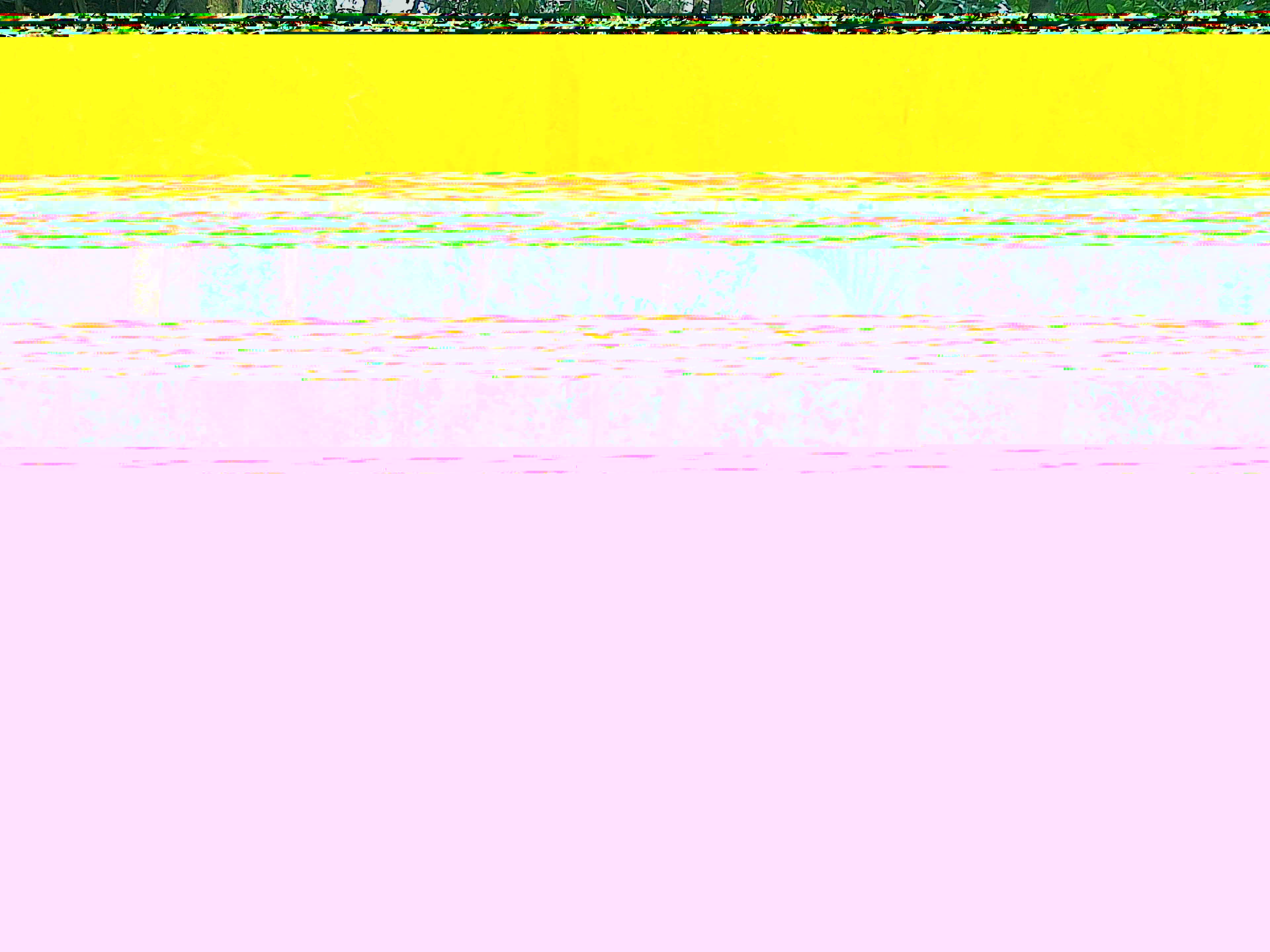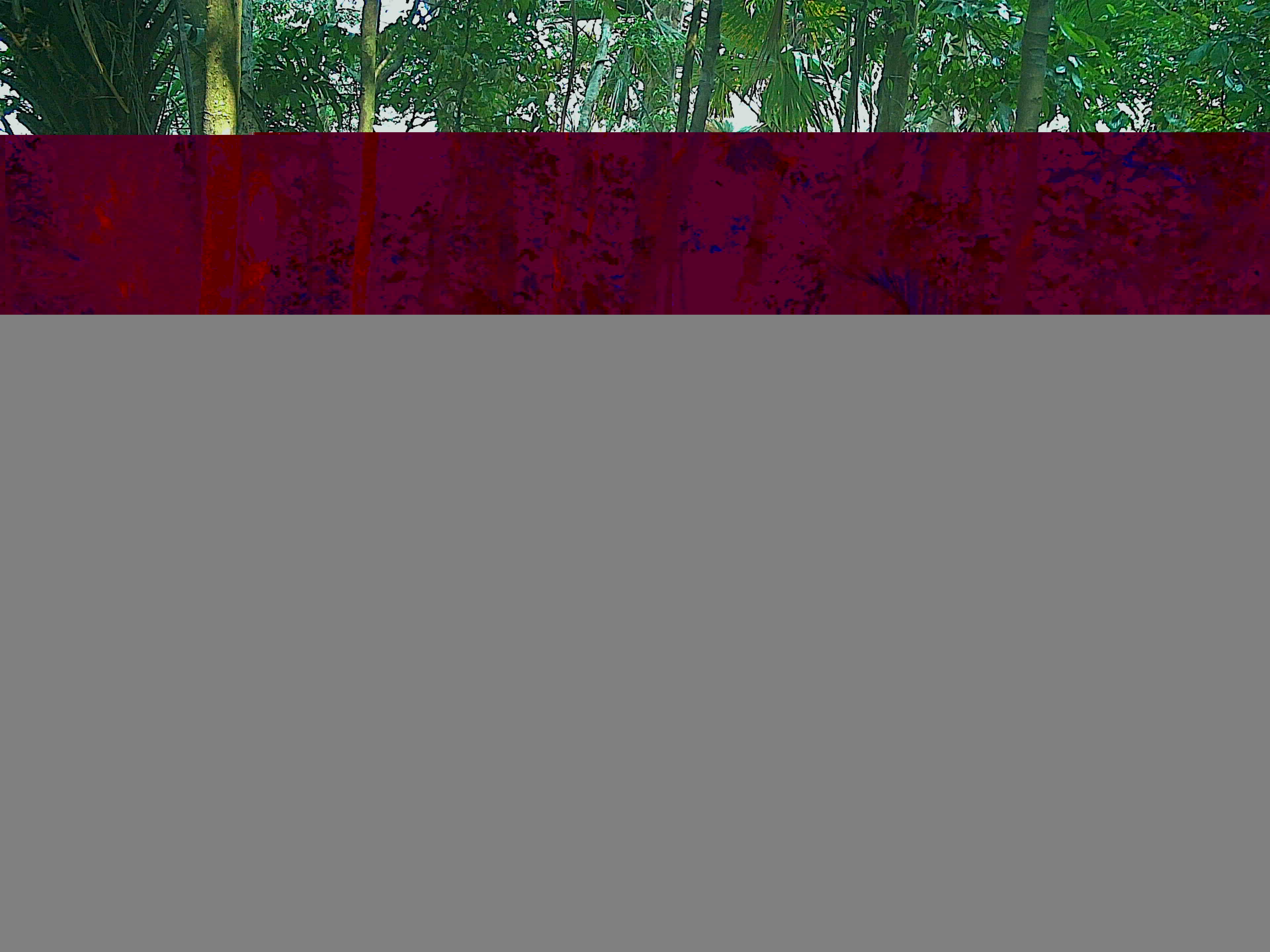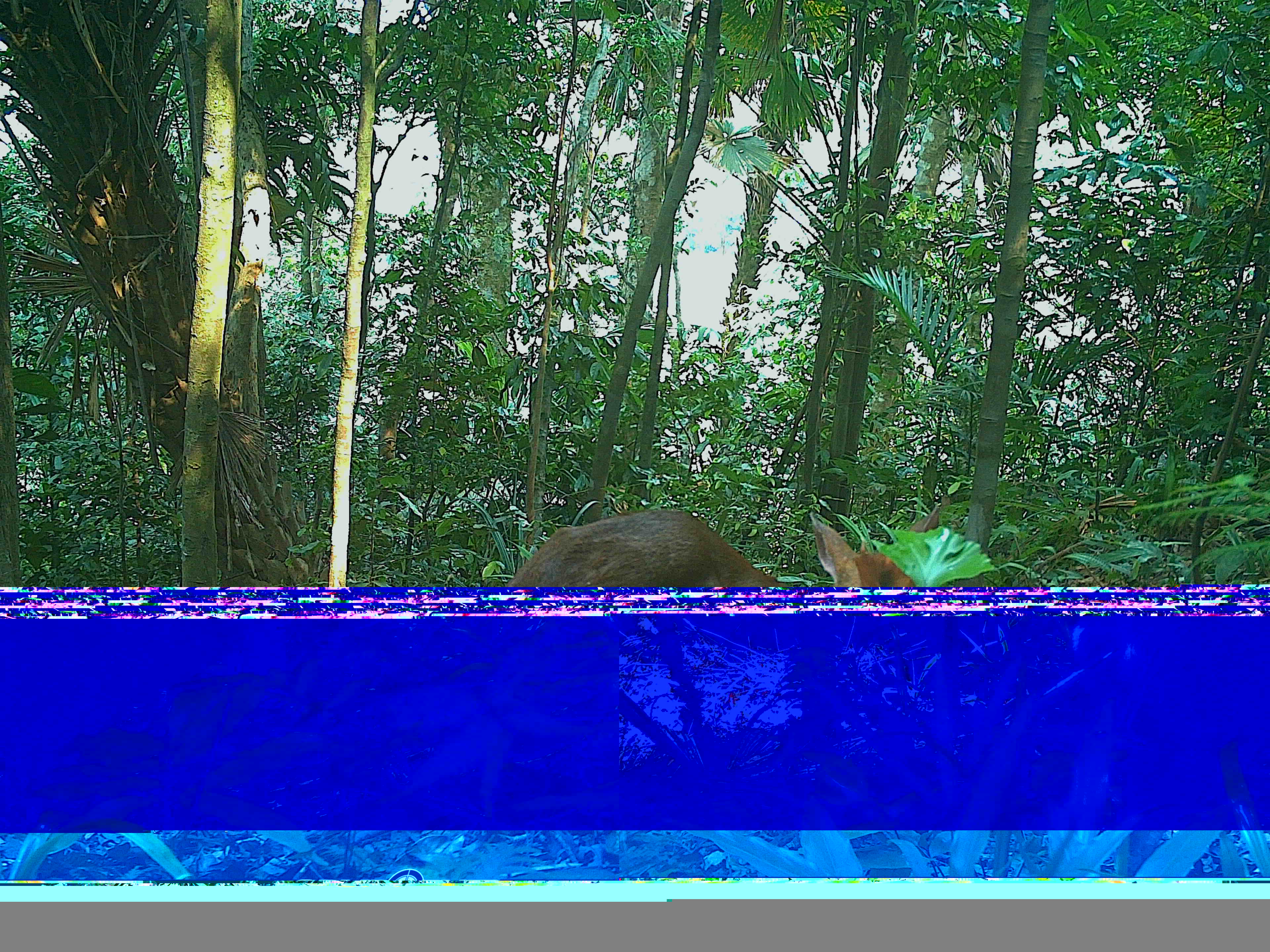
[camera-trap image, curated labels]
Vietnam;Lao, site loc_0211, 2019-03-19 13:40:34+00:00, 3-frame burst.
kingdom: Animalia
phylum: Chordata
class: Mammalia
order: Artiodactyla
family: Cervidae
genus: Muntiacus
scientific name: Muntiacus rooseveltorum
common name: roosevelt's muntjac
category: roosevelts muntjac group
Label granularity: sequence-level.